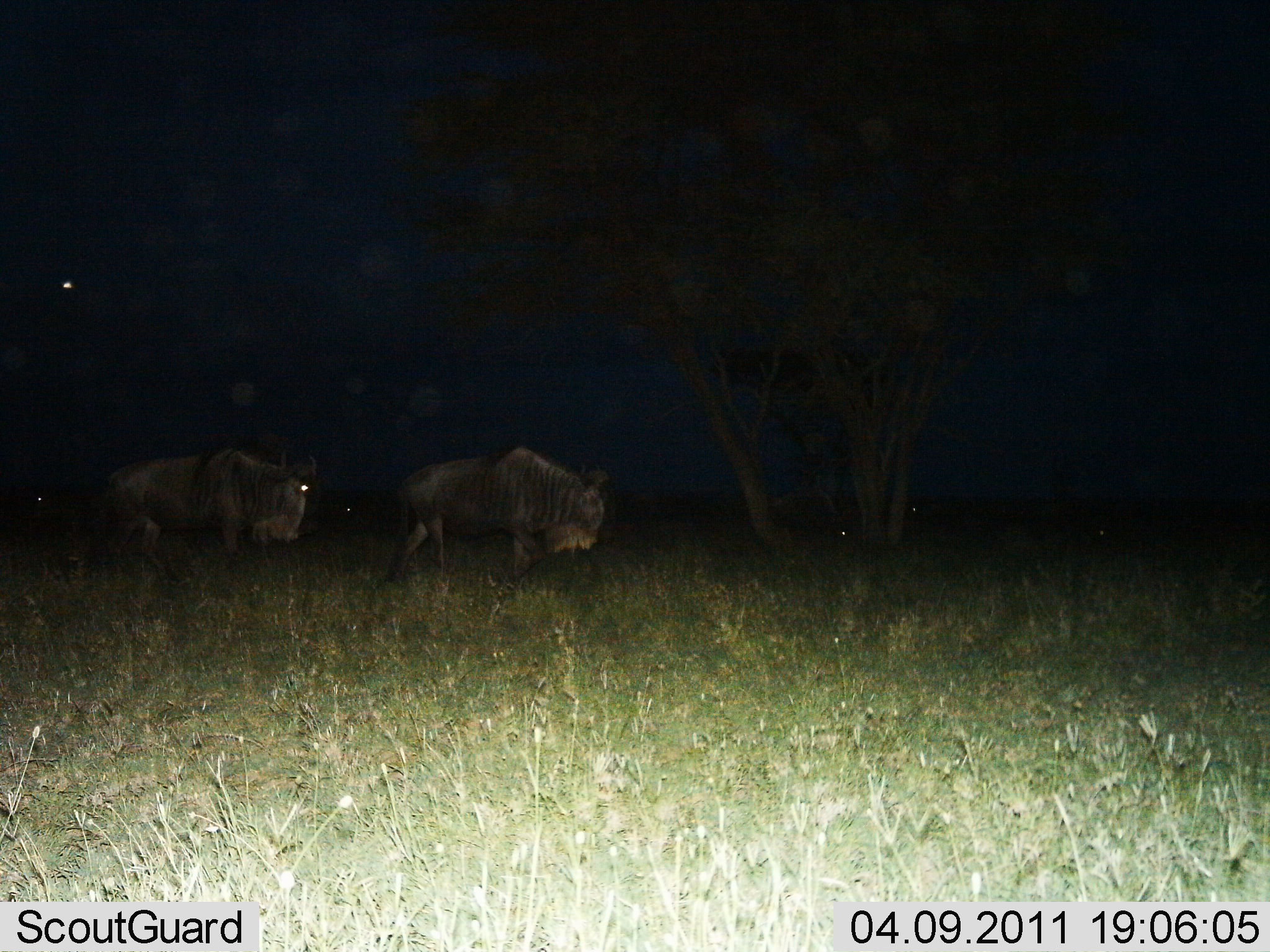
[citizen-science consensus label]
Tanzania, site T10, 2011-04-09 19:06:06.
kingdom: Animalia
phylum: Chordata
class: Mammalia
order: Artiodactyla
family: Bovidae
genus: Connochaetes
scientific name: Connochaetes taurinus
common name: blue wildebeest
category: wildebeest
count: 2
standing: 30%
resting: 10%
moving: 70%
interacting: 0%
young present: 0%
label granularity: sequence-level